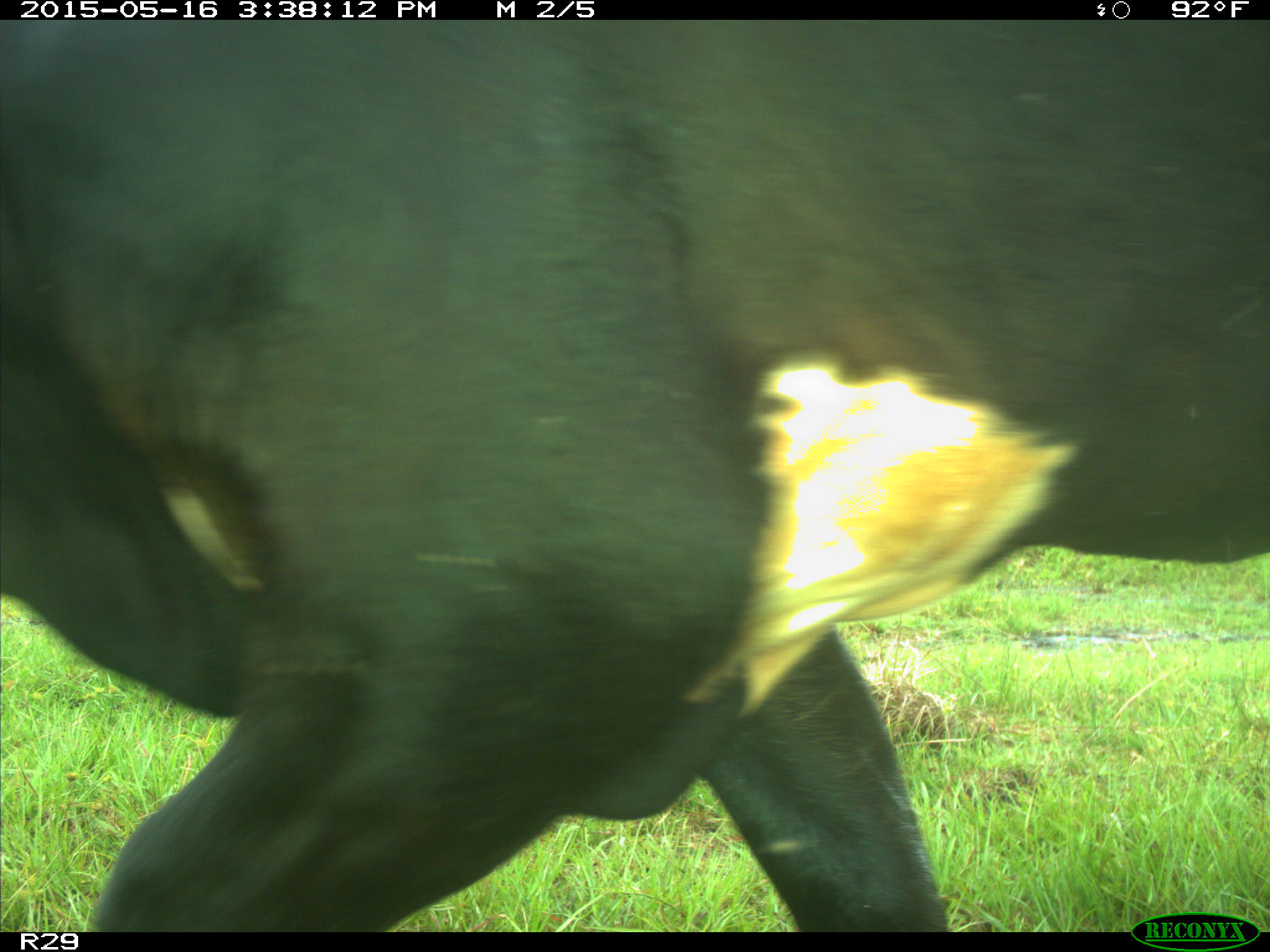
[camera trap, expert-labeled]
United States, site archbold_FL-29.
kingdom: Animalia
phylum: Chordata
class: Mammalia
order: Artiodactyla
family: Bovidae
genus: Bos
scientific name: Bos taurus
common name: domestic cow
Bos taurus (domestic cow).